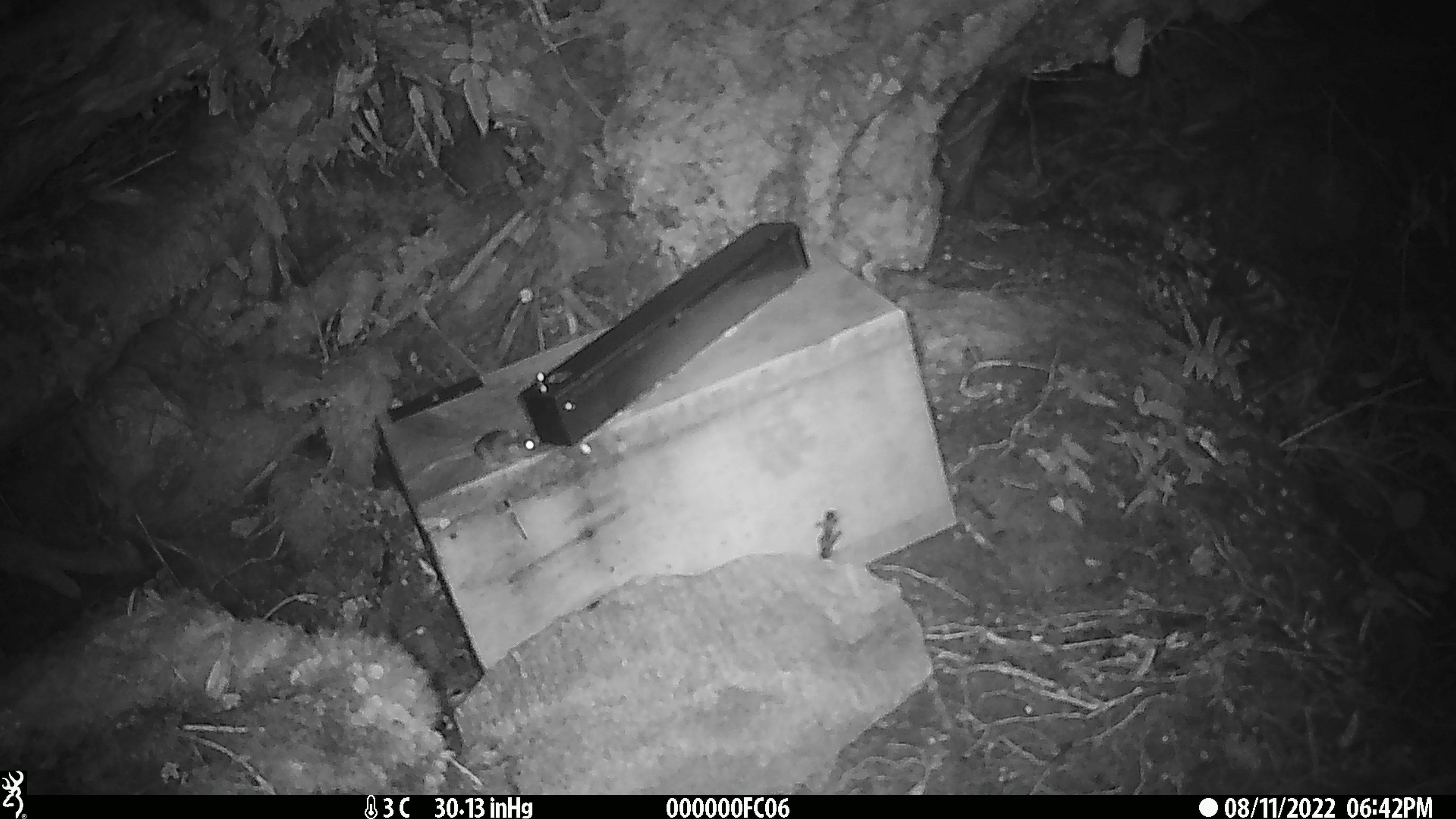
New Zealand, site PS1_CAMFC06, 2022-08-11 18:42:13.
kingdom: Animalia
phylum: Chordata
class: Mammalia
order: Rodentia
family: Muridae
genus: Mus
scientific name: Mus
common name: mouse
Mouse (Mus).